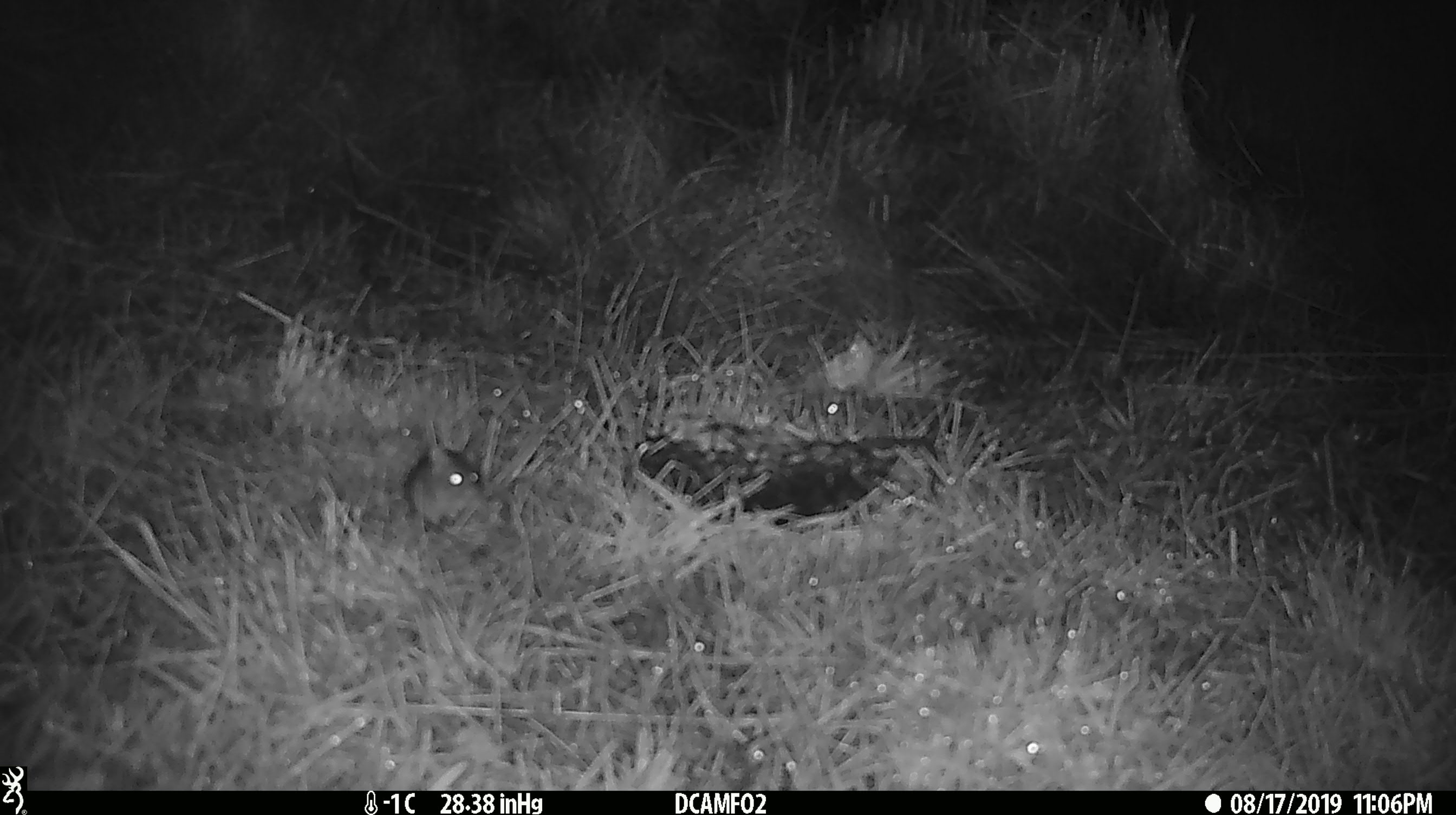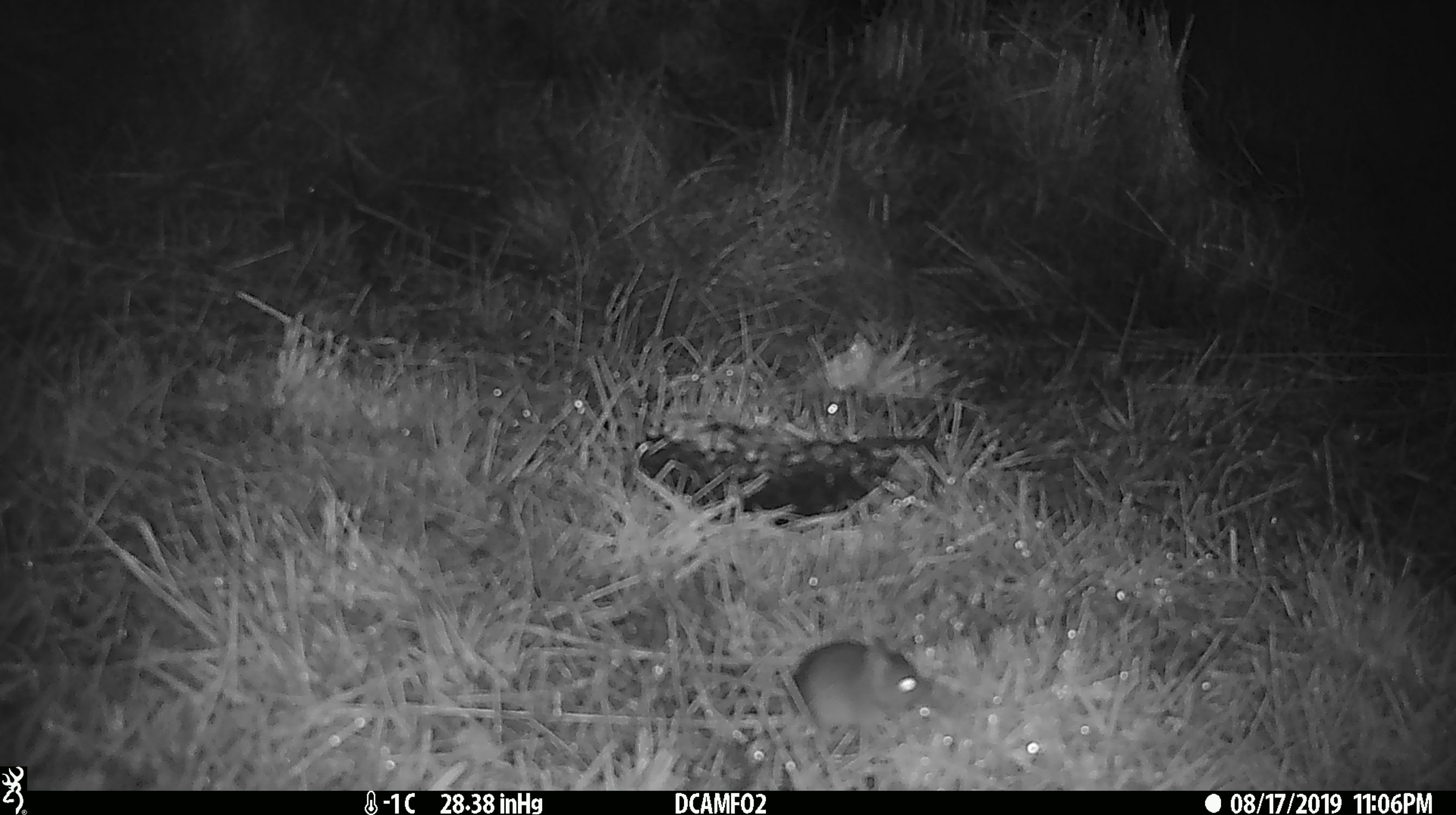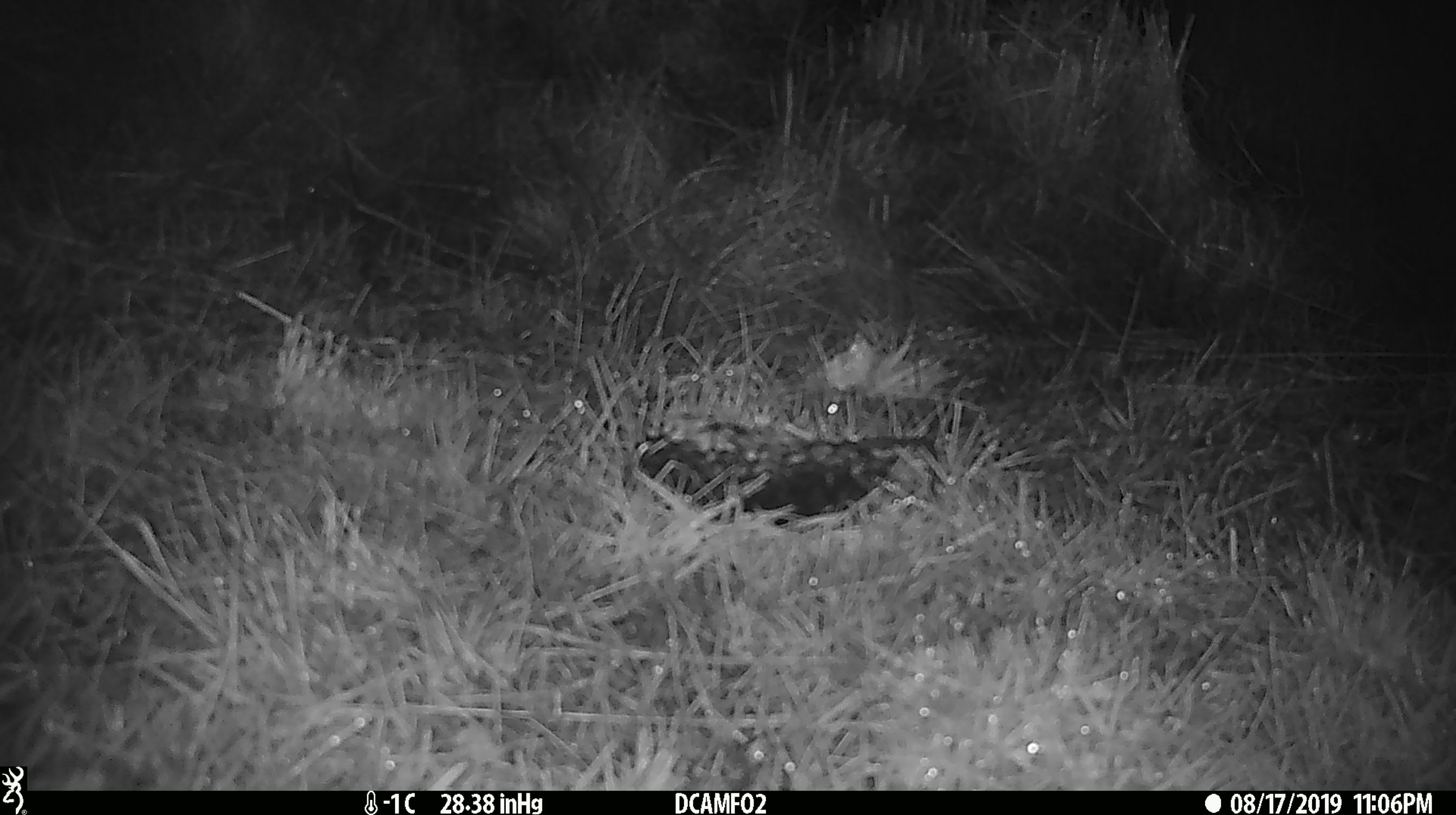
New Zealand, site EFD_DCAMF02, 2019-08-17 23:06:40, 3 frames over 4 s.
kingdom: Animalia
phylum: Chordata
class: Mammalia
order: Rodentia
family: Muridae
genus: Mus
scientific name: Mus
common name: mouse